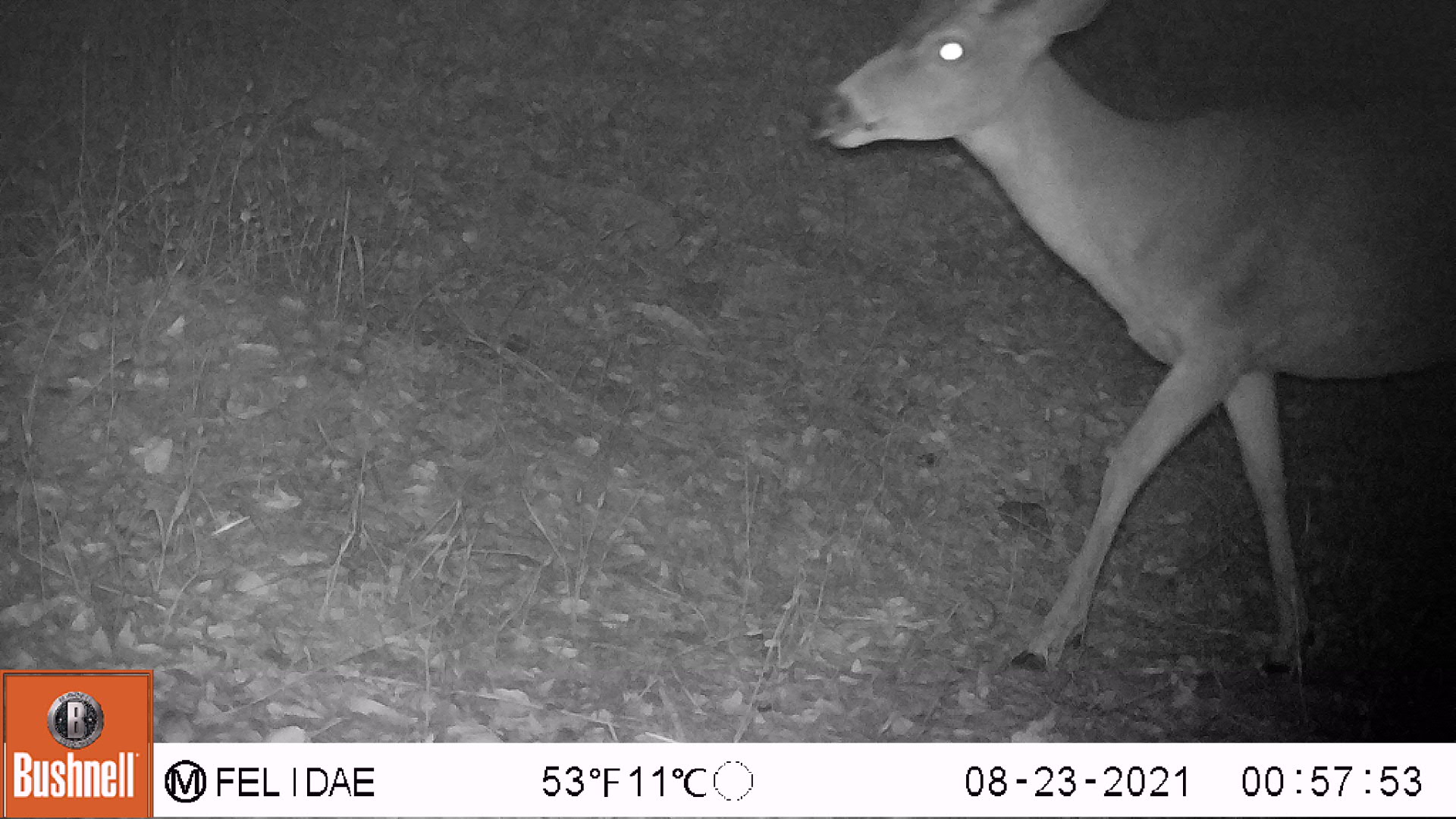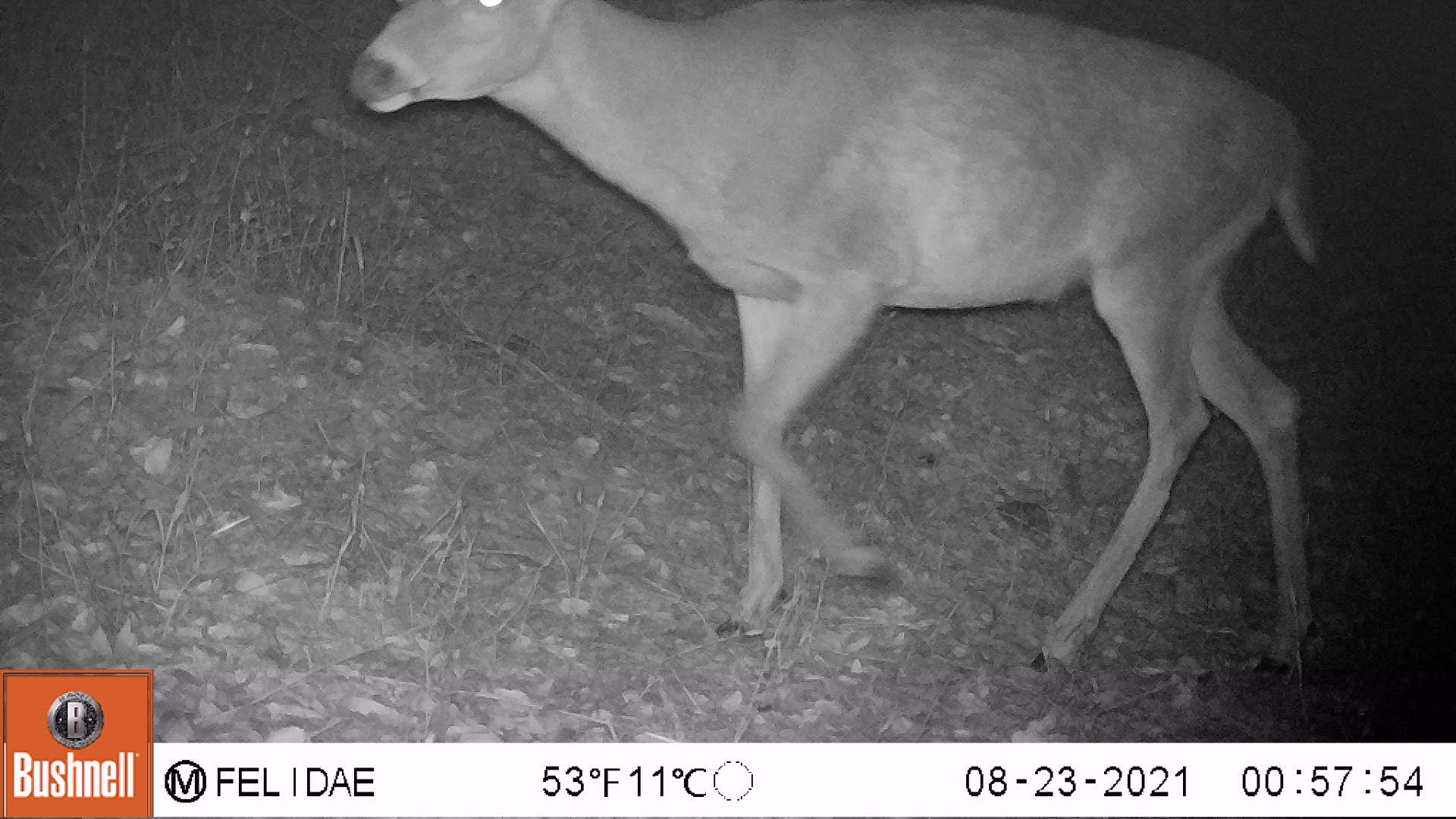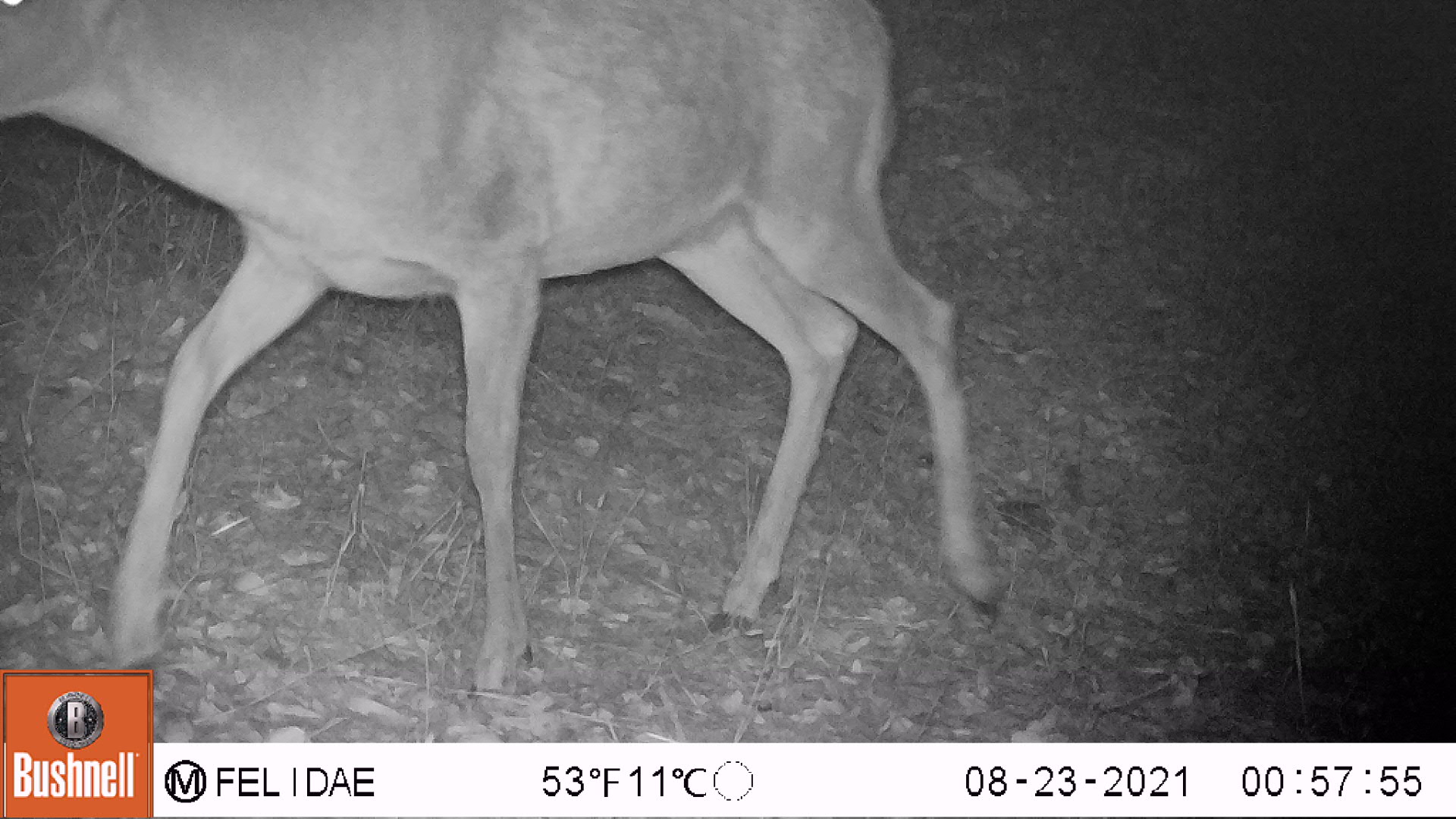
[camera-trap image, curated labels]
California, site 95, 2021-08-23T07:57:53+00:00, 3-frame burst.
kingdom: Animalia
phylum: Chordata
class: Mammalia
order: Artiodactyla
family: Cervidae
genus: Odocoileus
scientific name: Odocoileus hemionus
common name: mule deer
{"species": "mule deer (Odocoileus hemionus)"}